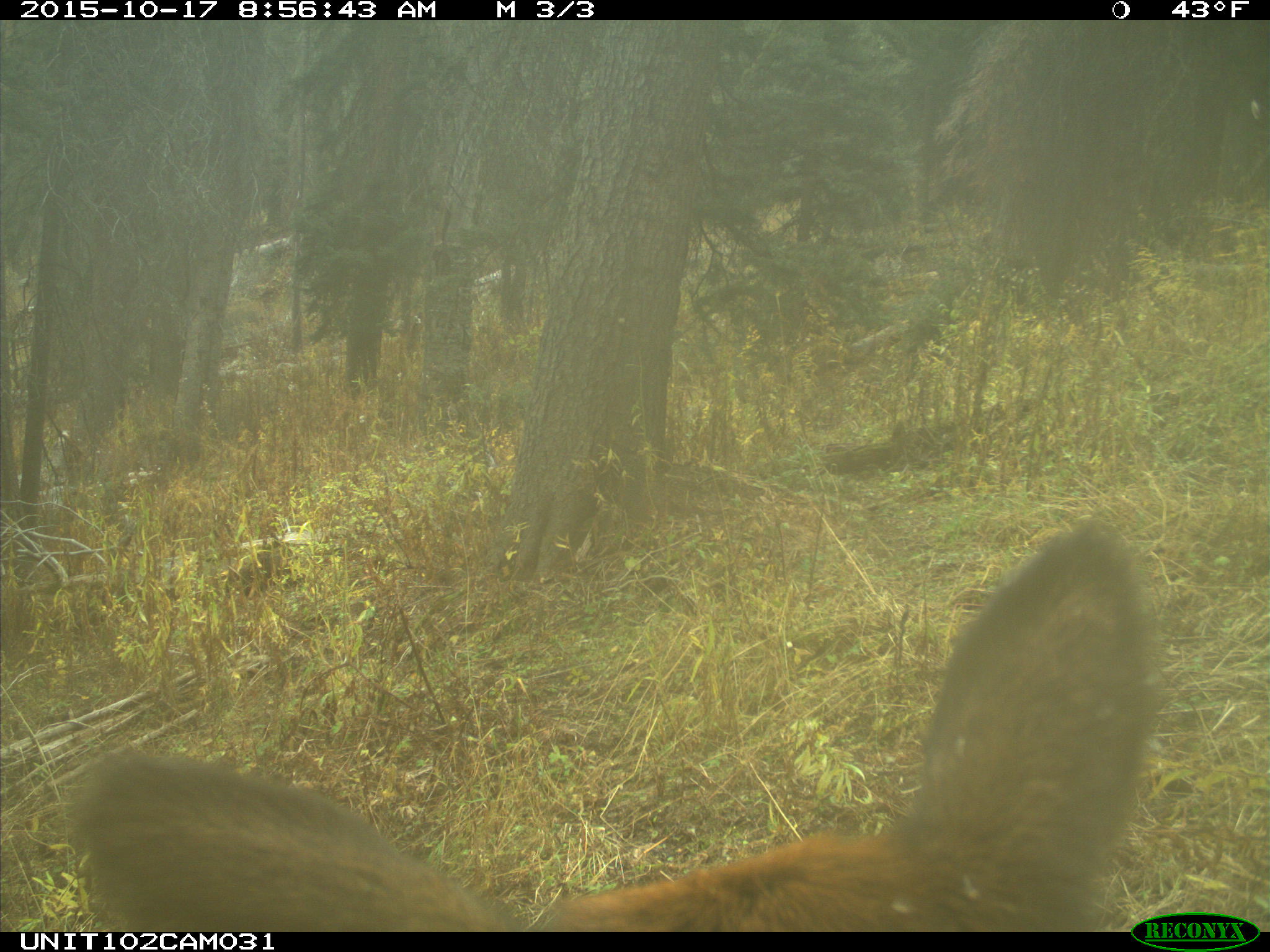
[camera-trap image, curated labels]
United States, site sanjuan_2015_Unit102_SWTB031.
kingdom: Animalia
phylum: Chordata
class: Mammalia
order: Artiodactyla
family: Cervidae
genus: Cervus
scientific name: Cervus elaphus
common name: red deer